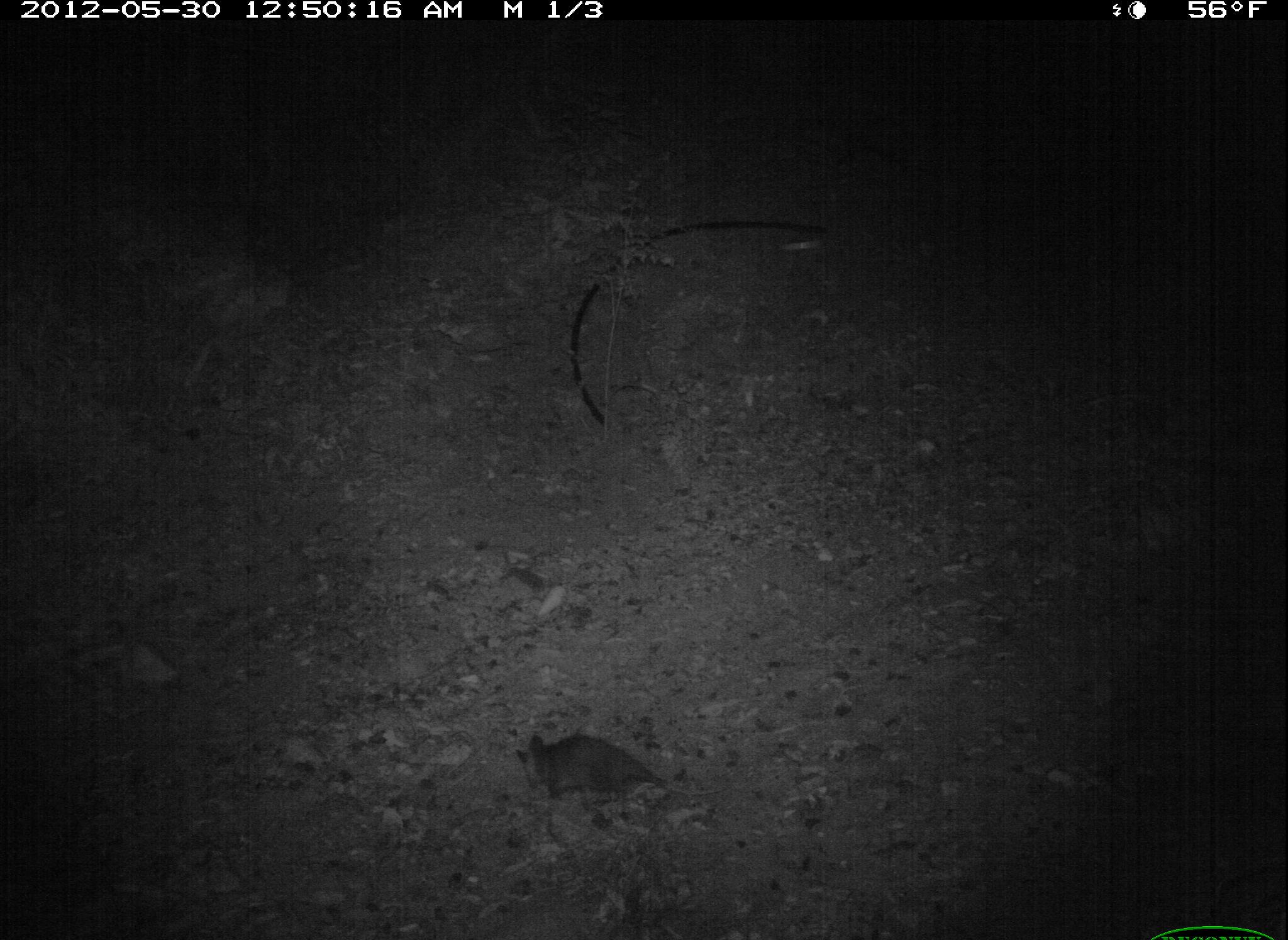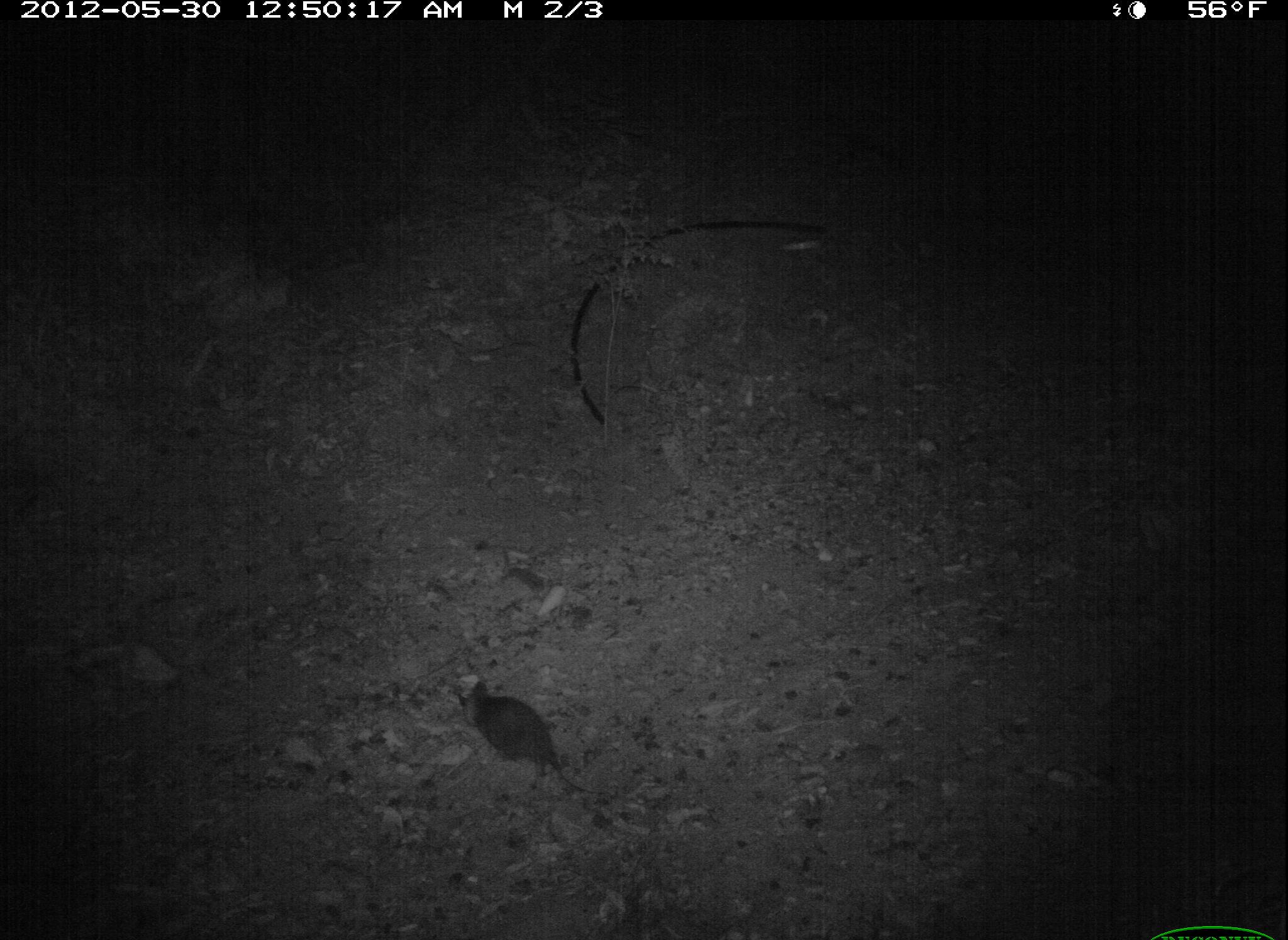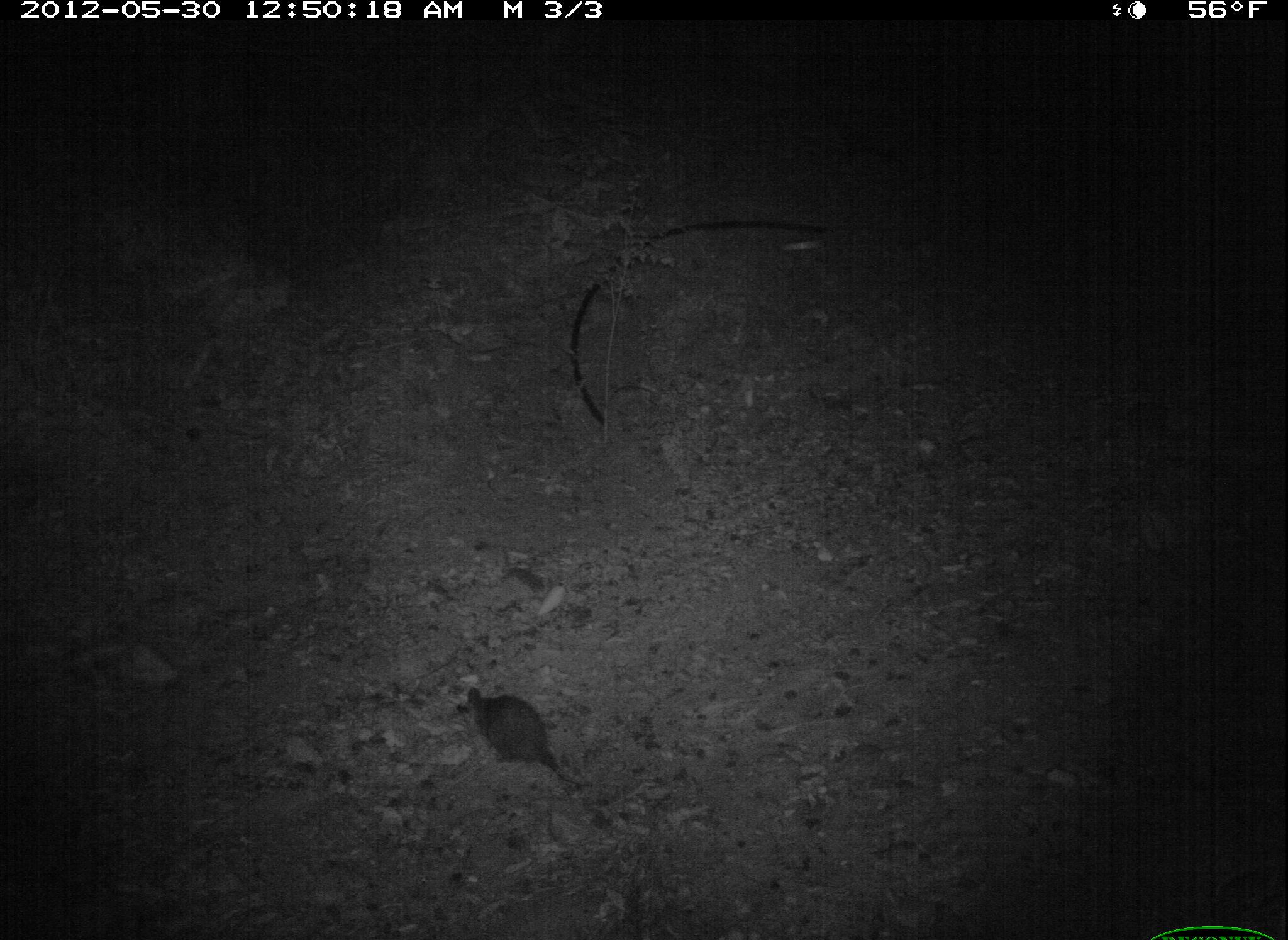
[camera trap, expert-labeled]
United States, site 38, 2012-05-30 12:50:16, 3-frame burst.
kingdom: Animalia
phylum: Chordata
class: Mammalia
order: Didelphimorphia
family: Didelphidae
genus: Didelphis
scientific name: Didelphis virginiana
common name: virginia opossum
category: opossum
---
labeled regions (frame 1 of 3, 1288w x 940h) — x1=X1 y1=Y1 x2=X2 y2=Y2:
opossum: x1=481 y1=673 x2=702 y2=855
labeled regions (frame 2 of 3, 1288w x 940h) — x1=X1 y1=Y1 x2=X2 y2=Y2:
opossum: x1=417 y1=639 x2=634 y2=821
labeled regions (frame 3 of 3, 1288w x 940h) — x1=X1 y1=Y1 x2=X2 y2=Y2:
opossum: x1=451 y1=672 x2=592 y2=807